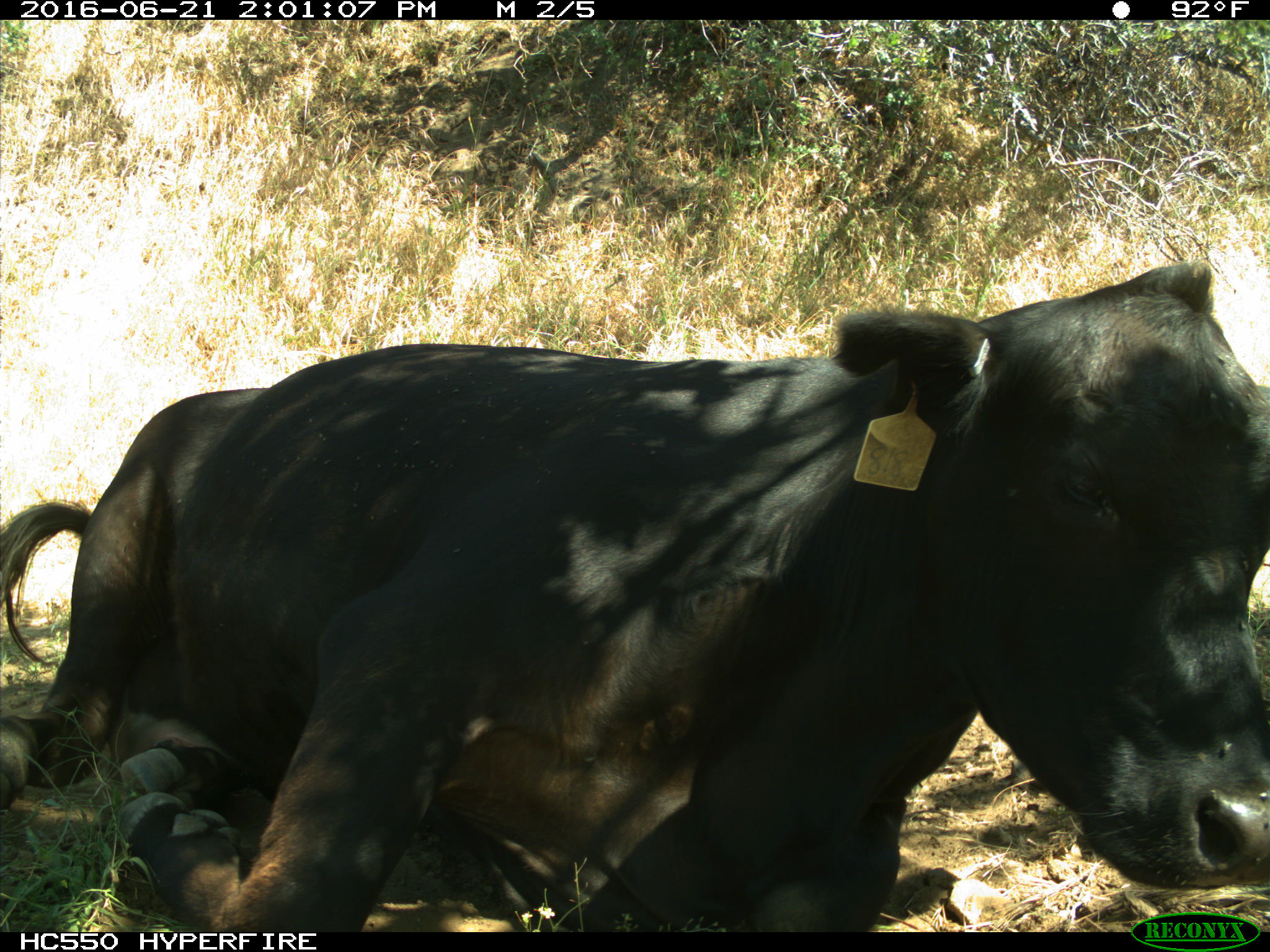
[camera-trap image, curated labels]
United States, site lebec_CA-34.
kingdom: Animalia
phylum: Chordata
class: Mammalia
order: Artiodactyla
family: Bovidae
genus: Bos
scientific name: Bos taurus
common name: domestic cow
Bos taurus (domestic cow).